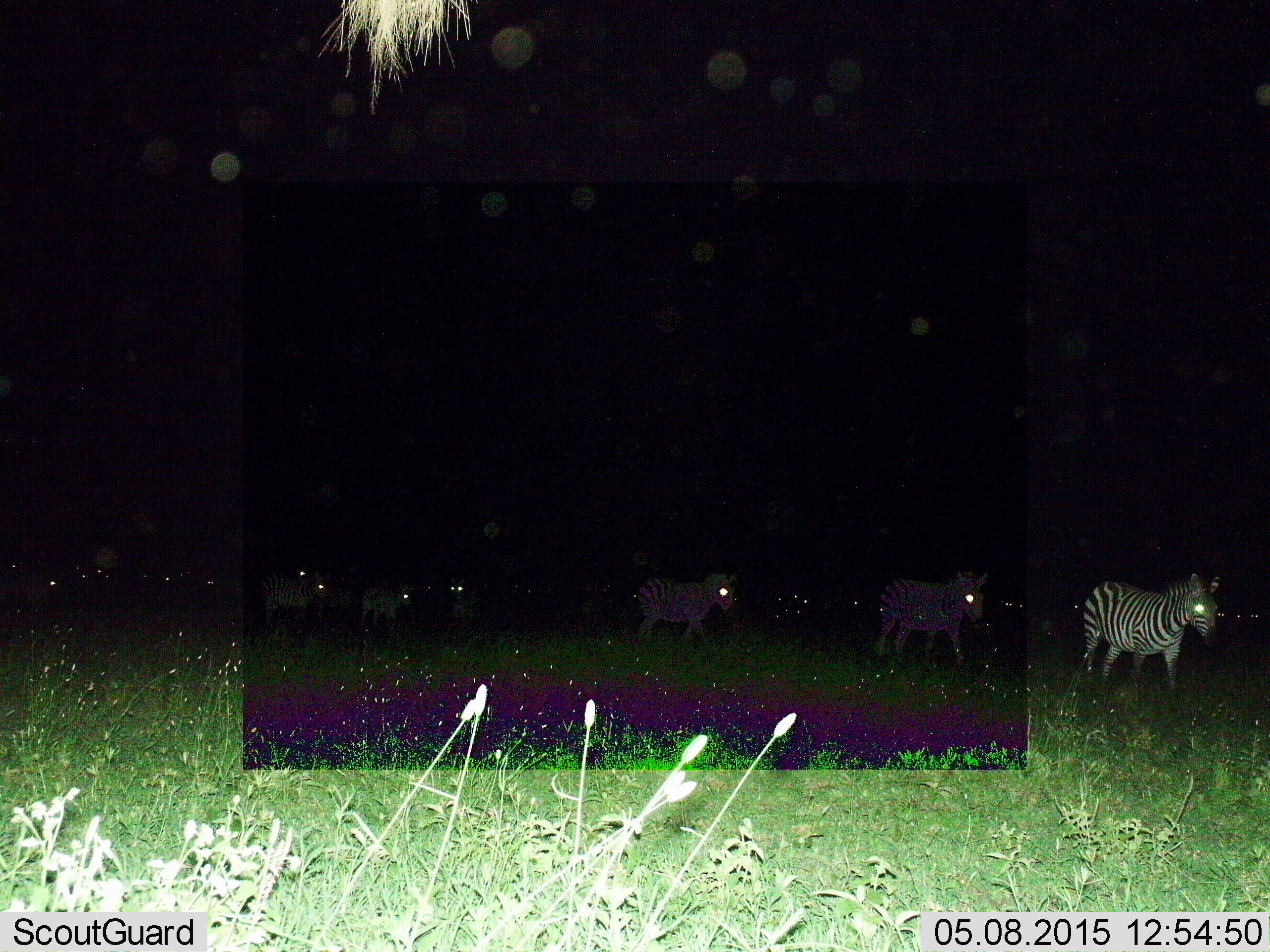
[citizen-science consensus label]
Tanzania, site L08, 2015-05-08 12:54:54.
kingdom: Animalia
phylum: Chordata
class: Mammalia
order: Perissodactyla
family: Equidae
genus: Equus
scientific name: Equus quagga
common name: plains zebra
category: zebra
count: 11-50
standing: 36%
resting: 9%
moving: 73%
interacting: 18%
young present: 9%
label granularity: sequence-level